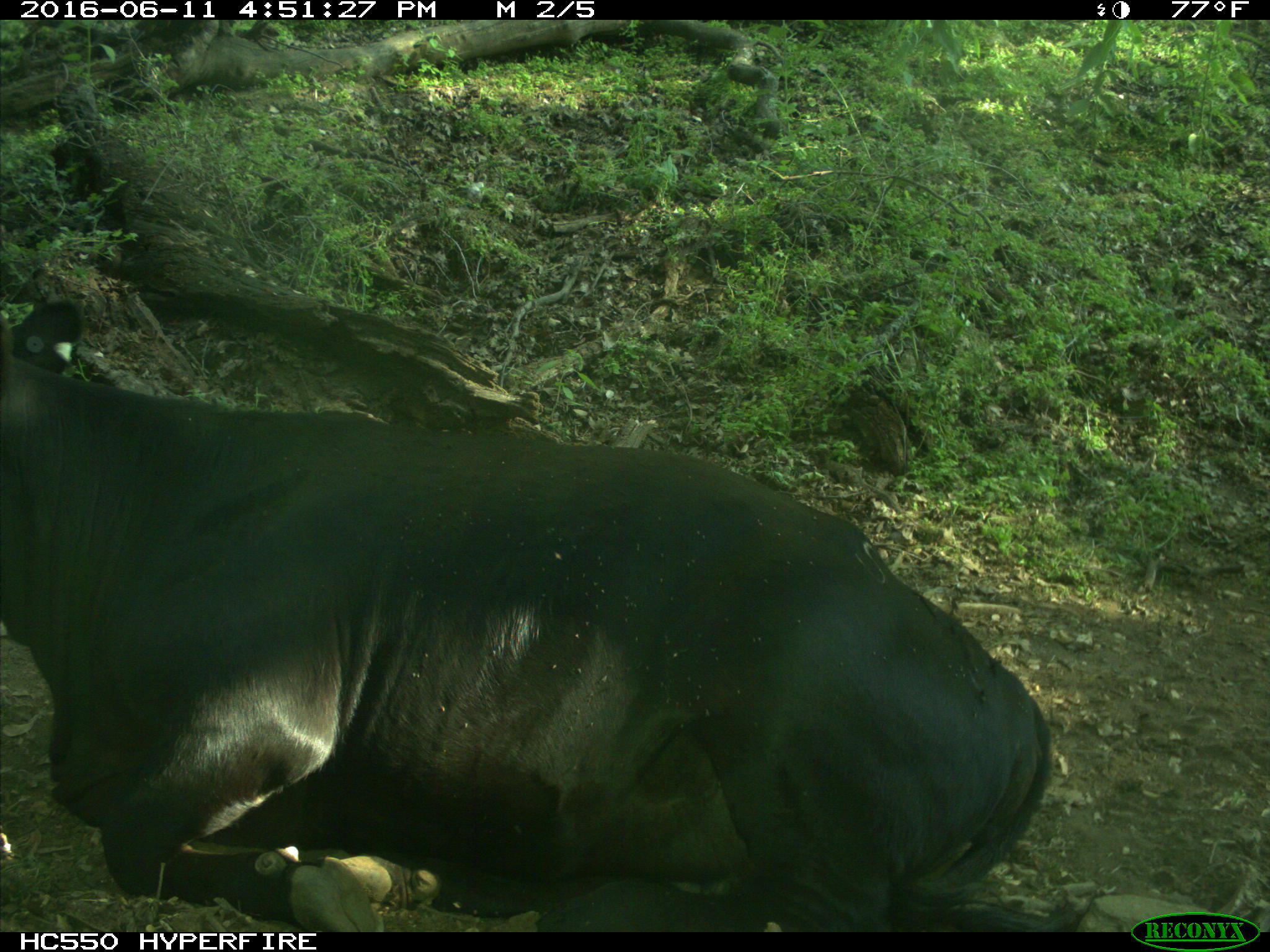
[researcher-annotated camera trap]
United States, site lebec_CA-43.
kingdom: Animalia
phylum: Chordata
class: Mammalia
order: Artiodactyla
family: Bovidae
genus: Bos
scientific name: Bos taurus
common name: domestic cow